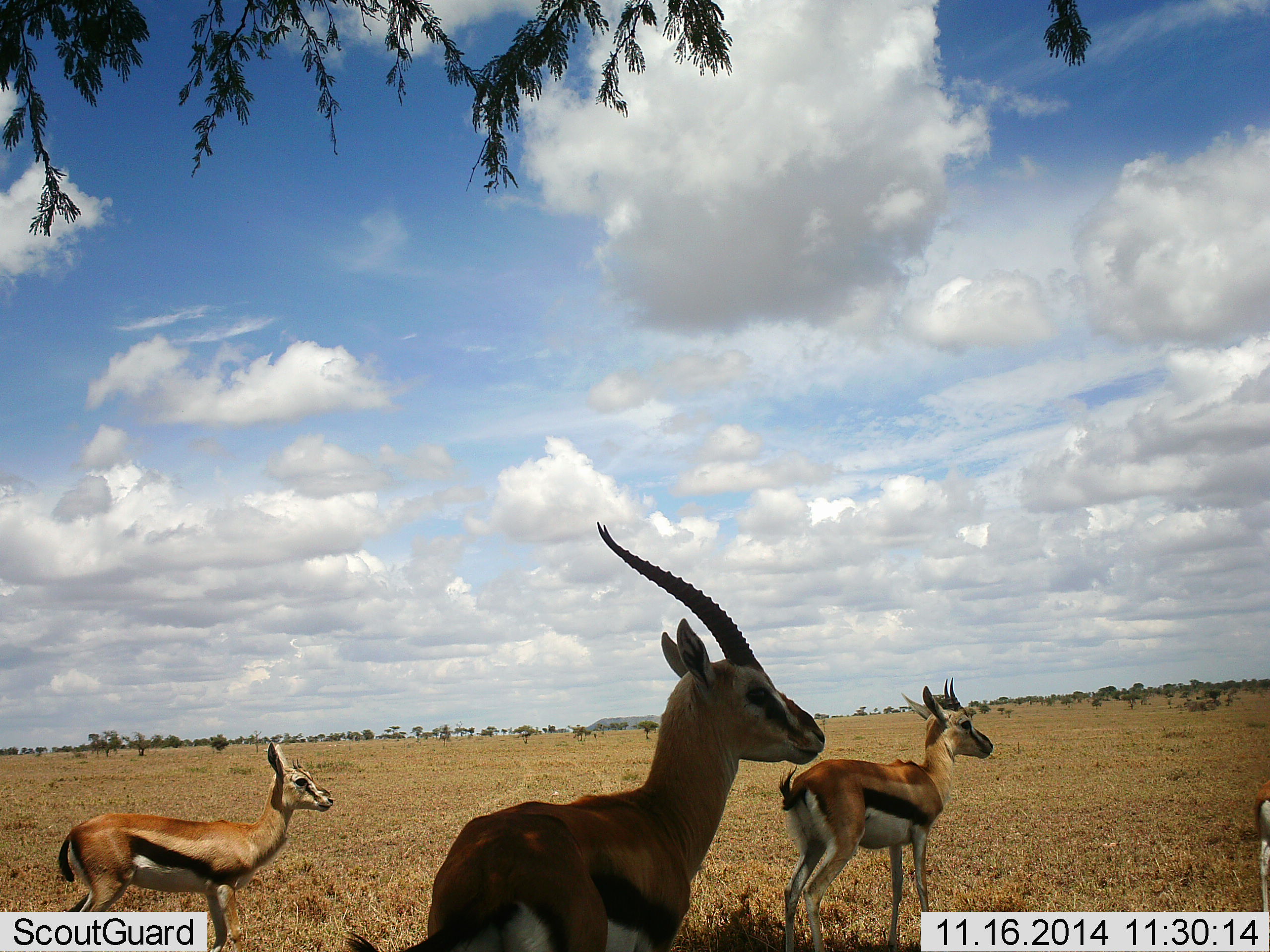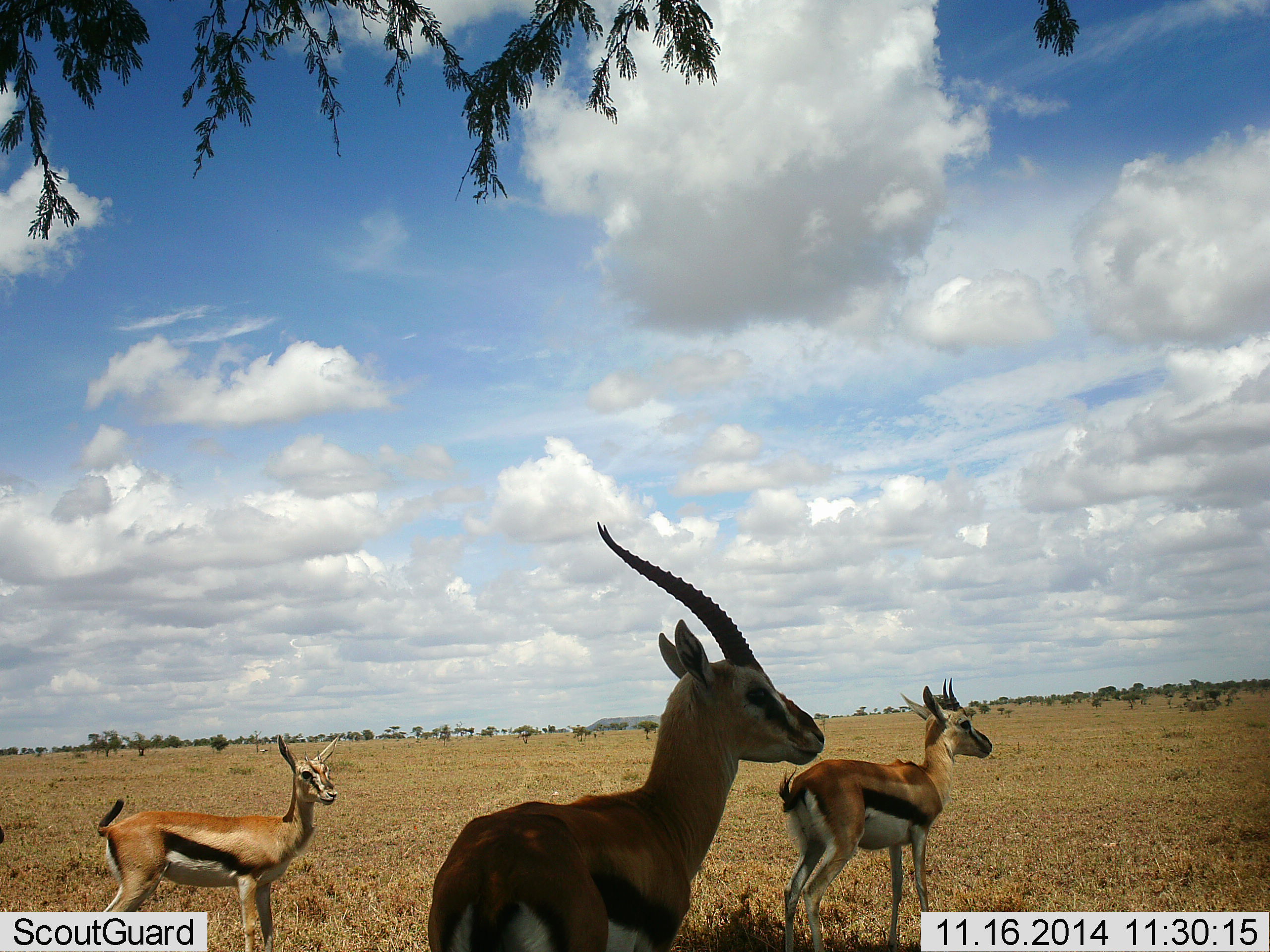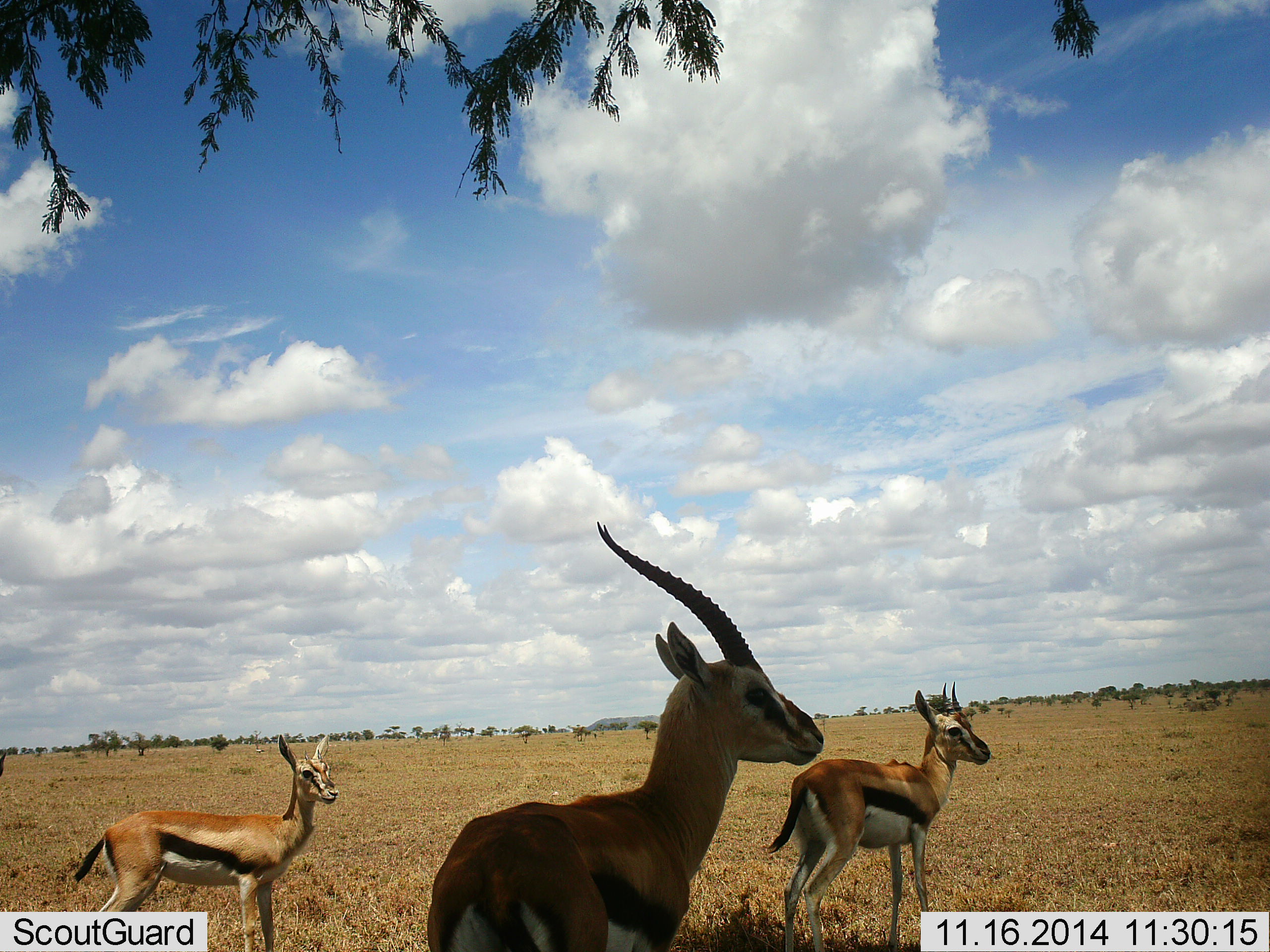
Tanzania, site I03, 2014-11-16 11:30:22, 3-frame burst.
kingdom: Animalia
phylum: Chordata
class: Mammalia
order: Artiodactyla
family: Bovidae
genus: Eudorcas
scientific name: Eudorcas thomsonii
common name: thomson's gazelle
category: gazellethomsons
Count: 3.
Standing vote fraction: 100%.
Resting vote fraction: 0%.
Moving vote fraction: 10%.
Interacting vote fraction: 0%.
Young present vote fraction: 10%.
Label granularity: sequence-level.